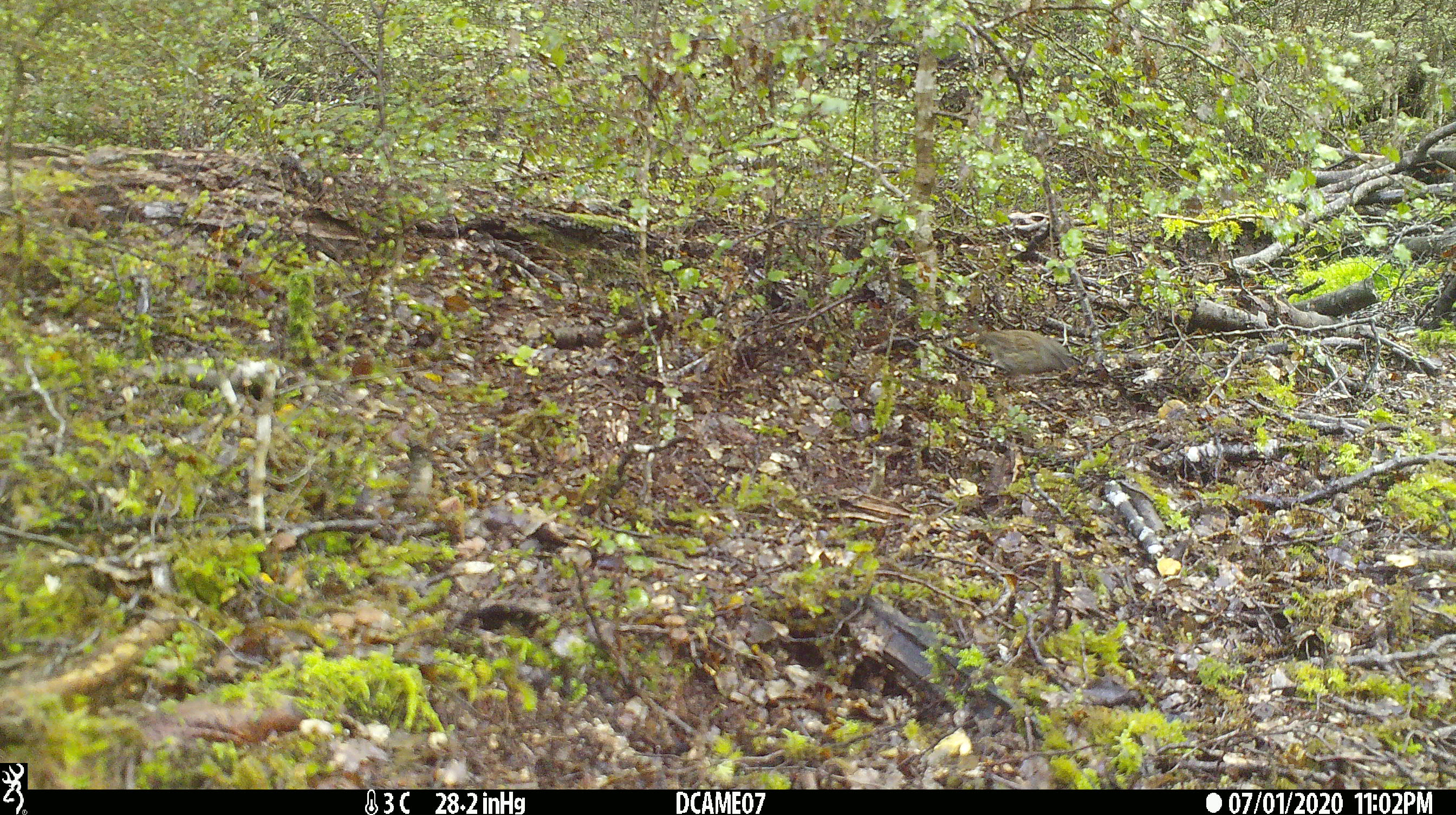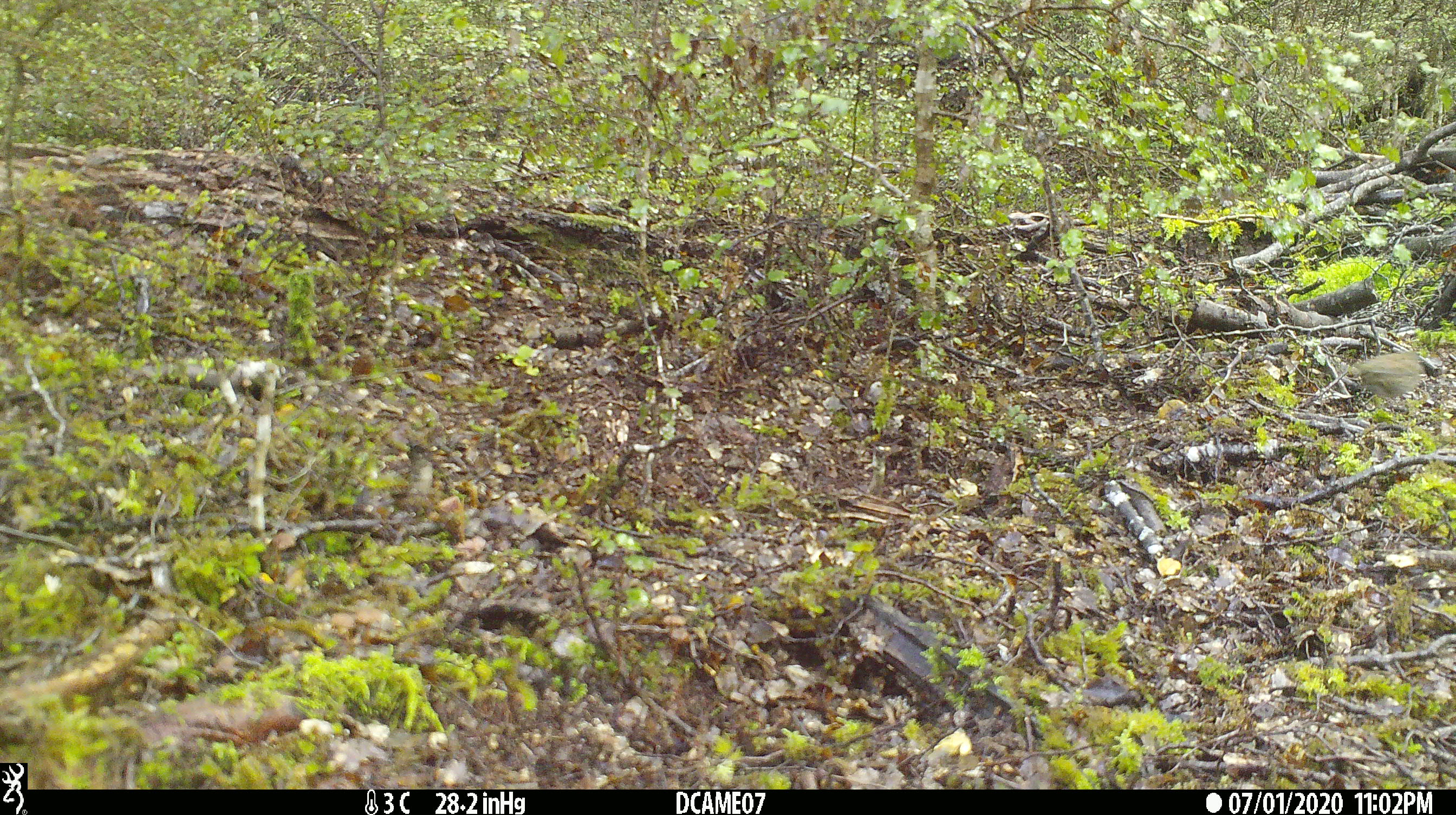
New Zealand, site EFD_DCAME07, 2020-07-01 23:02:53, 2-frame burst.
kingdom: Animalia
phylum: Chordata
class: Aves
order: Passeriformes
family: Prunellidae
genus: Prunella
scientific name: Prunella modularis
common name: dunnock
Dunnock (Prunella modularis).